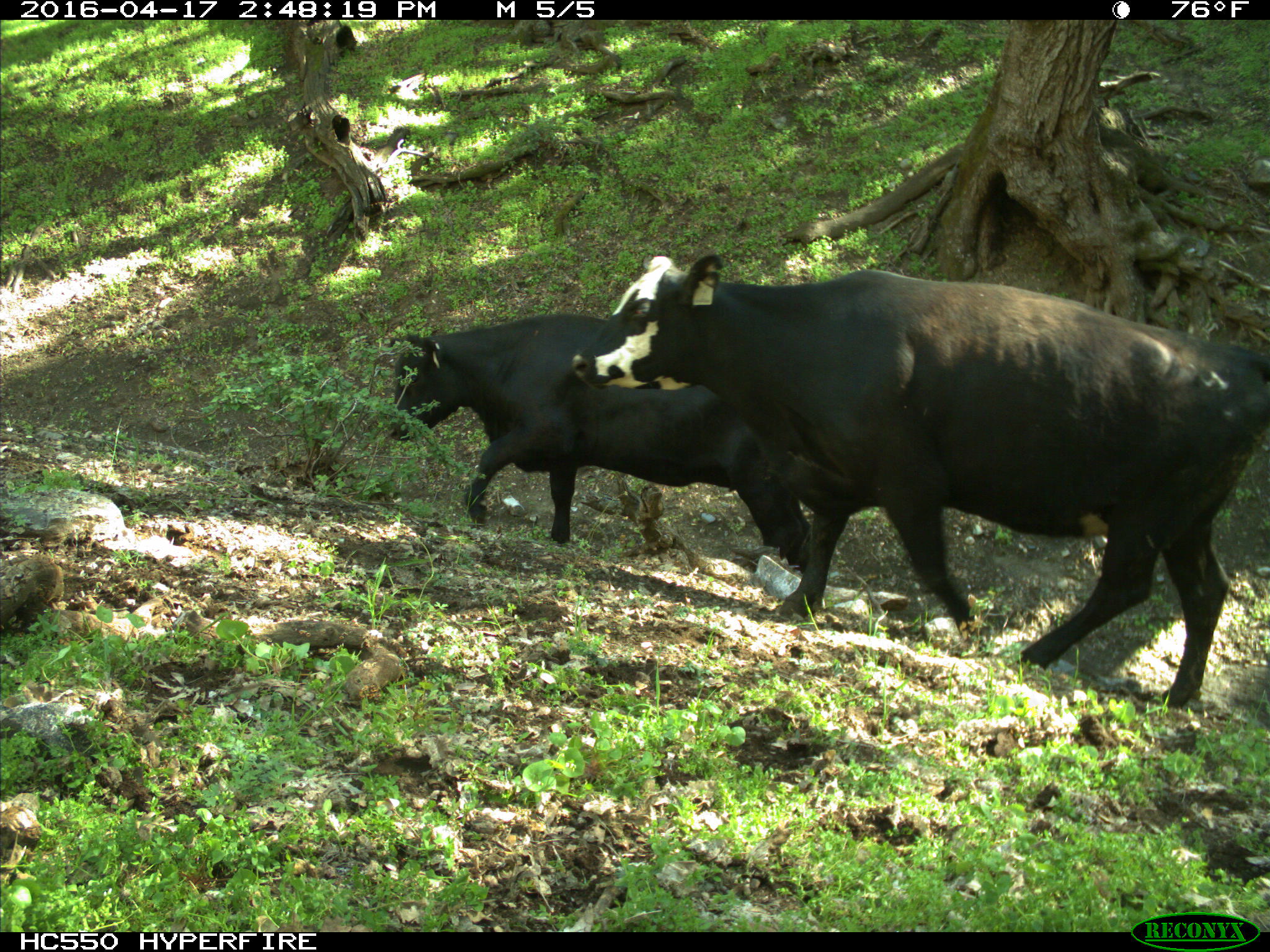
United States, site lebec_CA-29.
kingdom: Animalia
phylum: Chordata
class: Mammalia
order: Artiodactyla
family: Bovidae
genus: Bos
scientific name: Bos taurus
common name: domestic cow